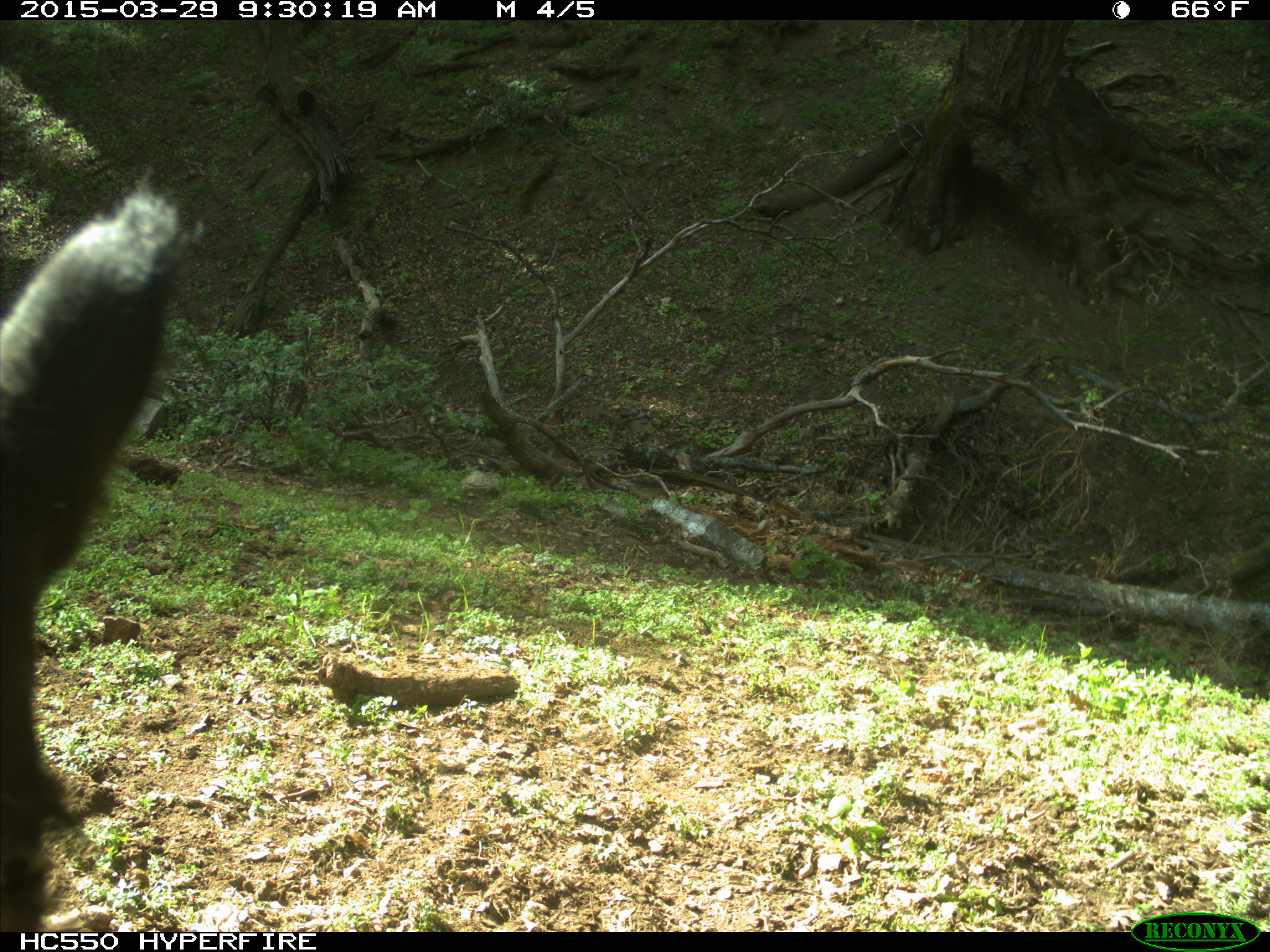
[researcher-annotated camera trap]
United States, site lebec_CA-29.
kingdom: Animalia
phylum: Chordata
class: Mammalia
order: Artiodactyla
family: Bovidae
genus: Bos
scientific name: Bos taurus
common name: domestic cow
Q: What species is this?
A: Bos taurus (domestic cow).